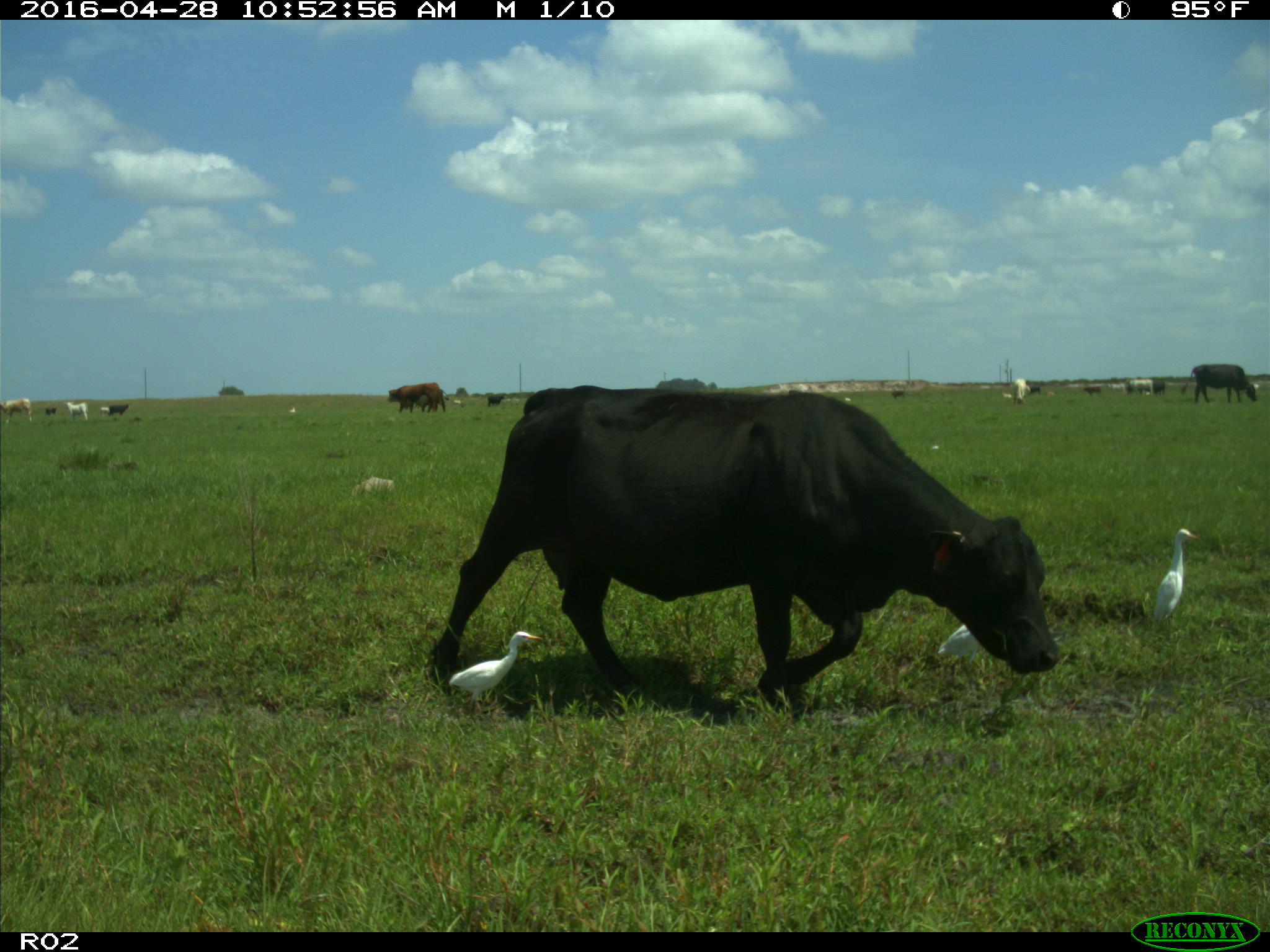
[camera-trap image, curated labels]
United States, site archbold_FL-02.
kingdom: Animalia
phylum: Chordata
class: Mammalia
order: Artiodactyla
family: Bovidae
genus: Bos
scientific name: Bos taurus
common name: domestic cow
Bos taurus (domestic cow).